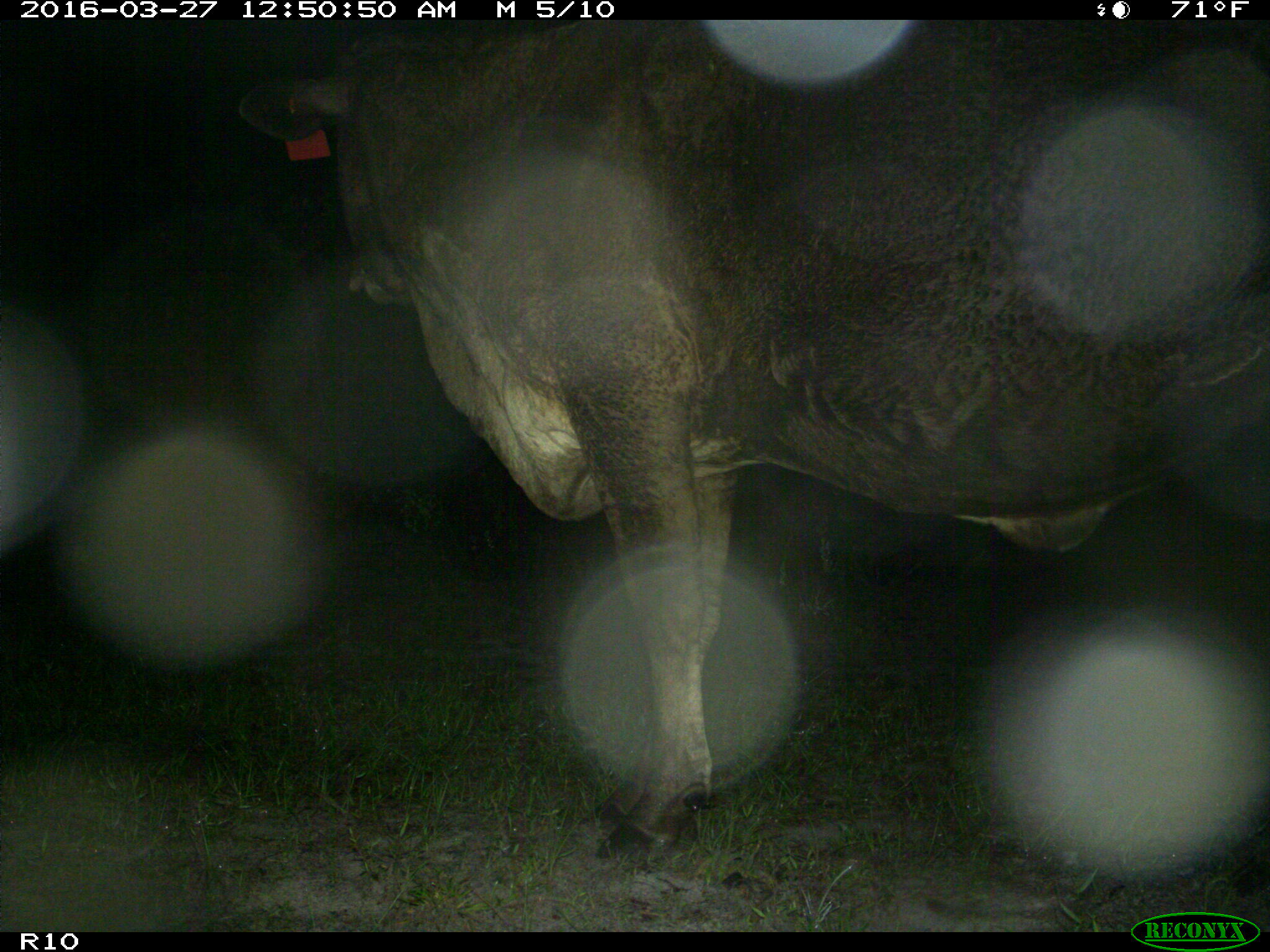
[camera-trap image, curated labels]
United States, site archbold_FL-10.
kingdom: Animalia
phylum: Chordata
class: Mammalia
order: Artiodactyla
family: Bovidae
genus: Bos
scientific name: Bos taurus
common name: domestic cow